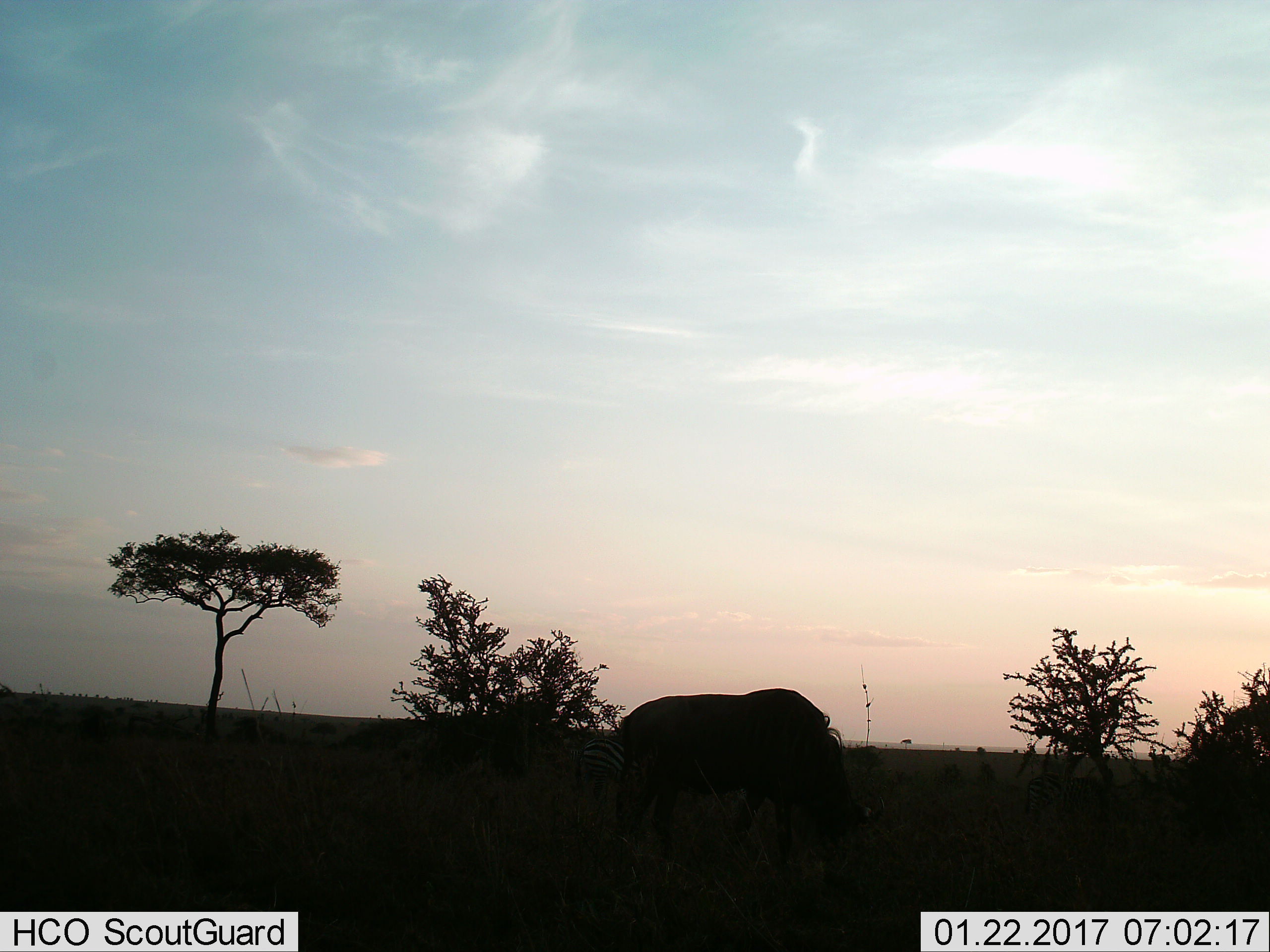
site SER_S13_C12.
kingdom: Animalia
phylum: Chordata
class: Mammalia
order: Artiodactyla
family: Bovidae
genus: Connochaetes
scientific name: Connochaetes taurinus taurinus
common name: blue wildebeest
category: wildebeestblue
Wildebeestblue (blue wildebeest) (Connochaetes taurinus taurinus), count 1. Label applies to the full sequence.